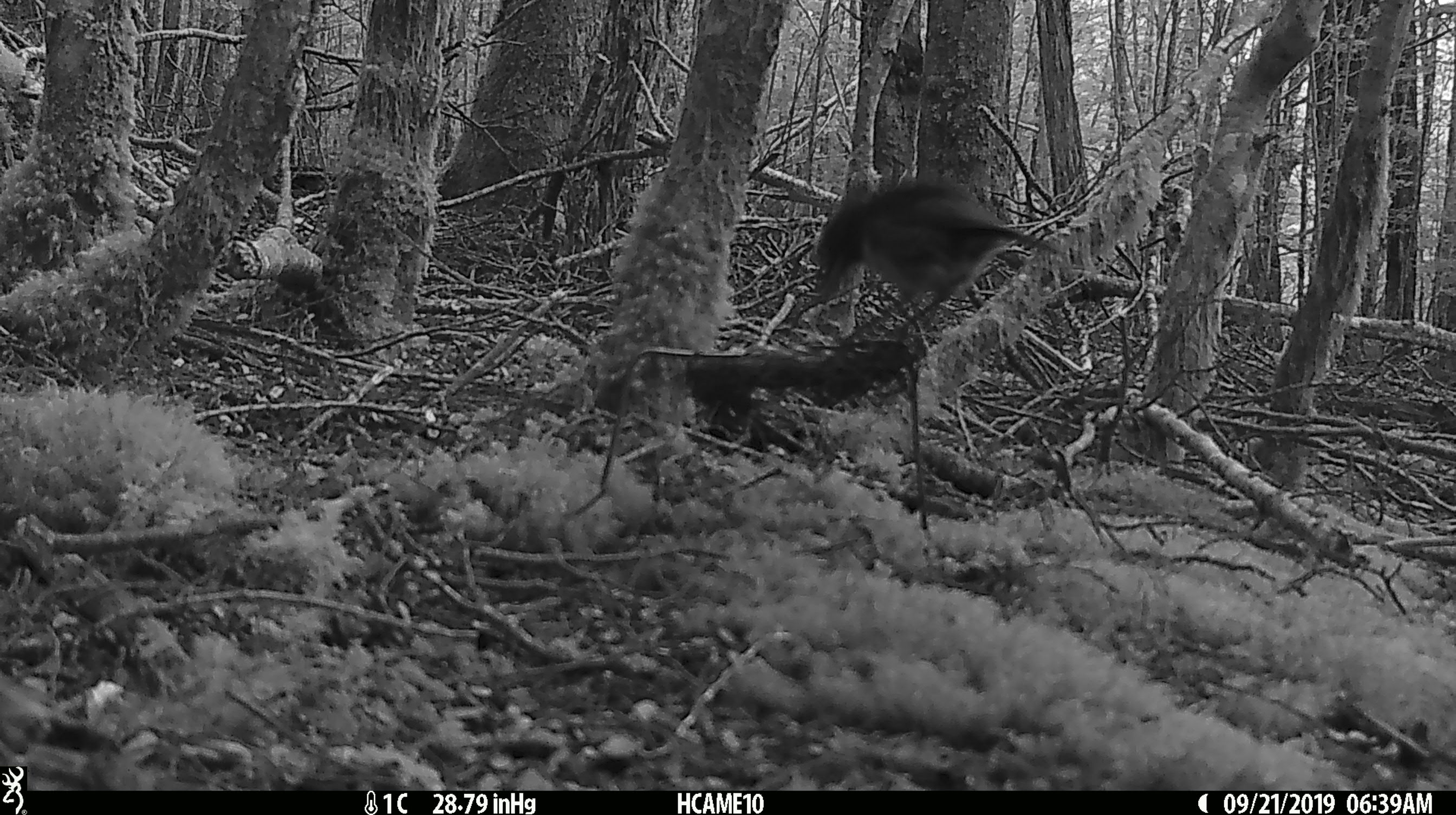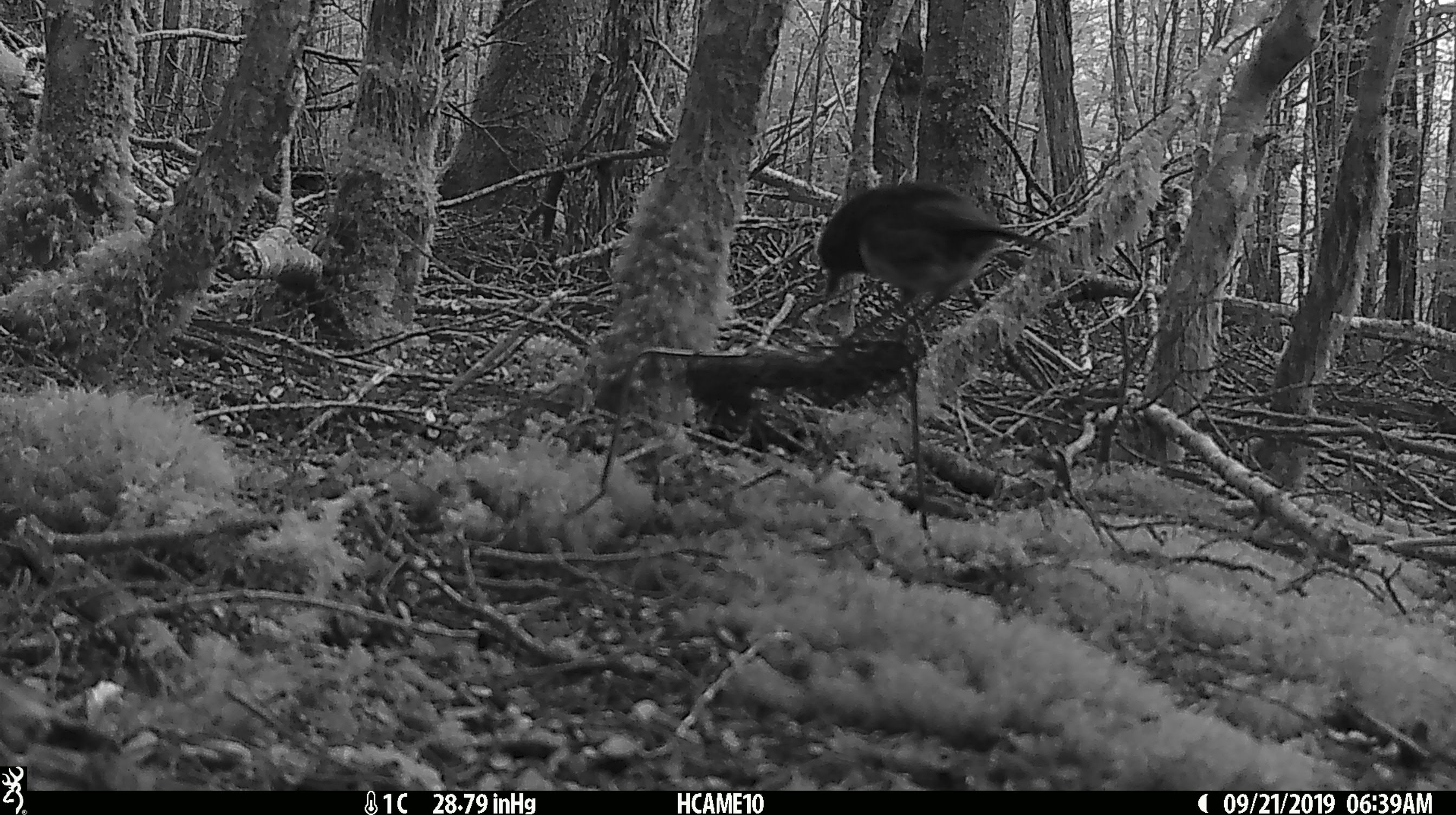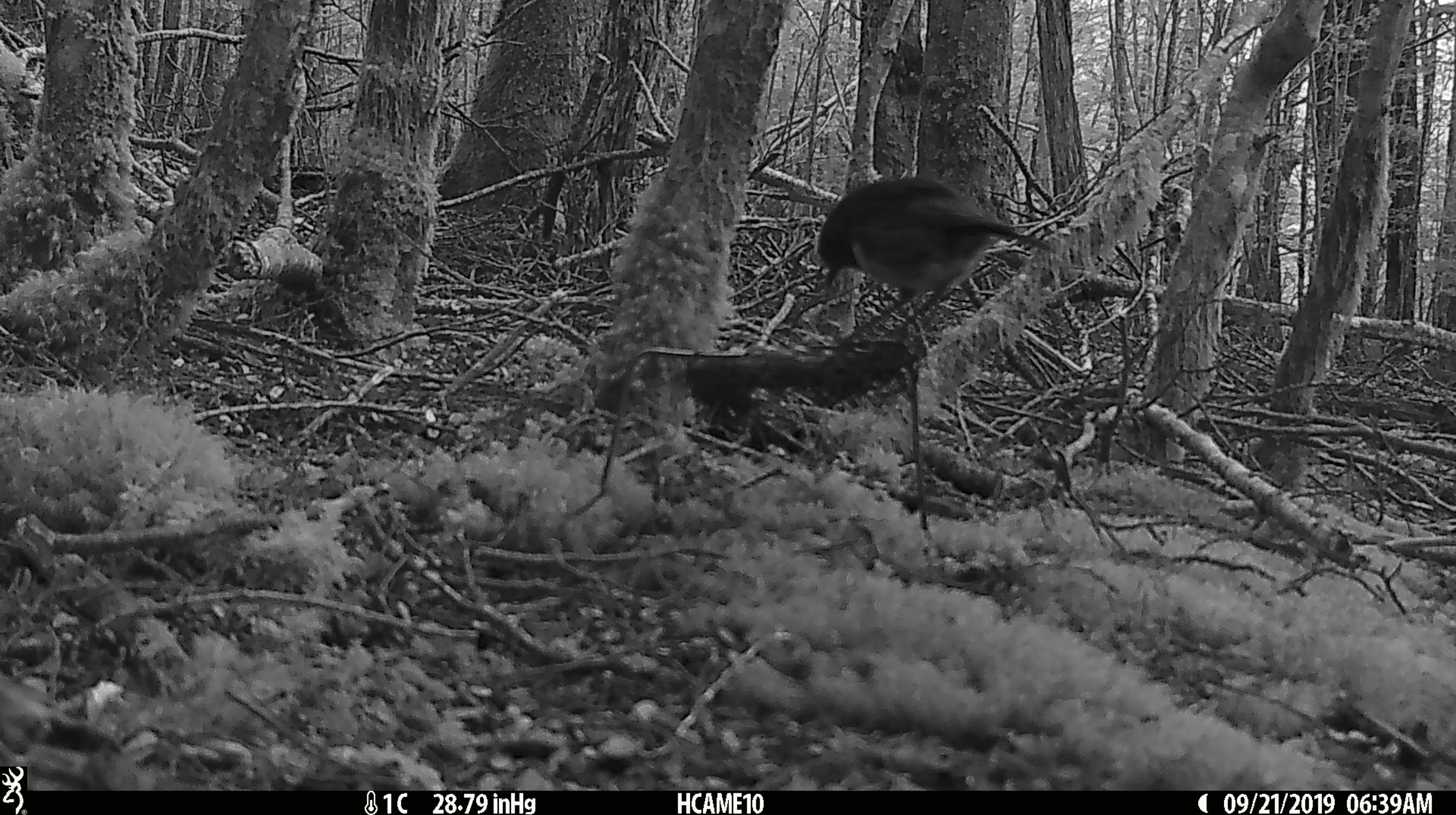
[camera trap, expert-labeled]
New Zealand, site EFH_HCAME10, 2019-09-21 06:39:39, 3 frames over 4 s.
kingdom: Animalia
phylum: Chordata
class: Aves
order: Passeriformes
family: Petroicidae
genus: Petroica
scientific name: Petroica australis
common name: new zealand robin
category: robin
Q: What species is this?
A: Robin (new zealand robin) (Petroica australis).